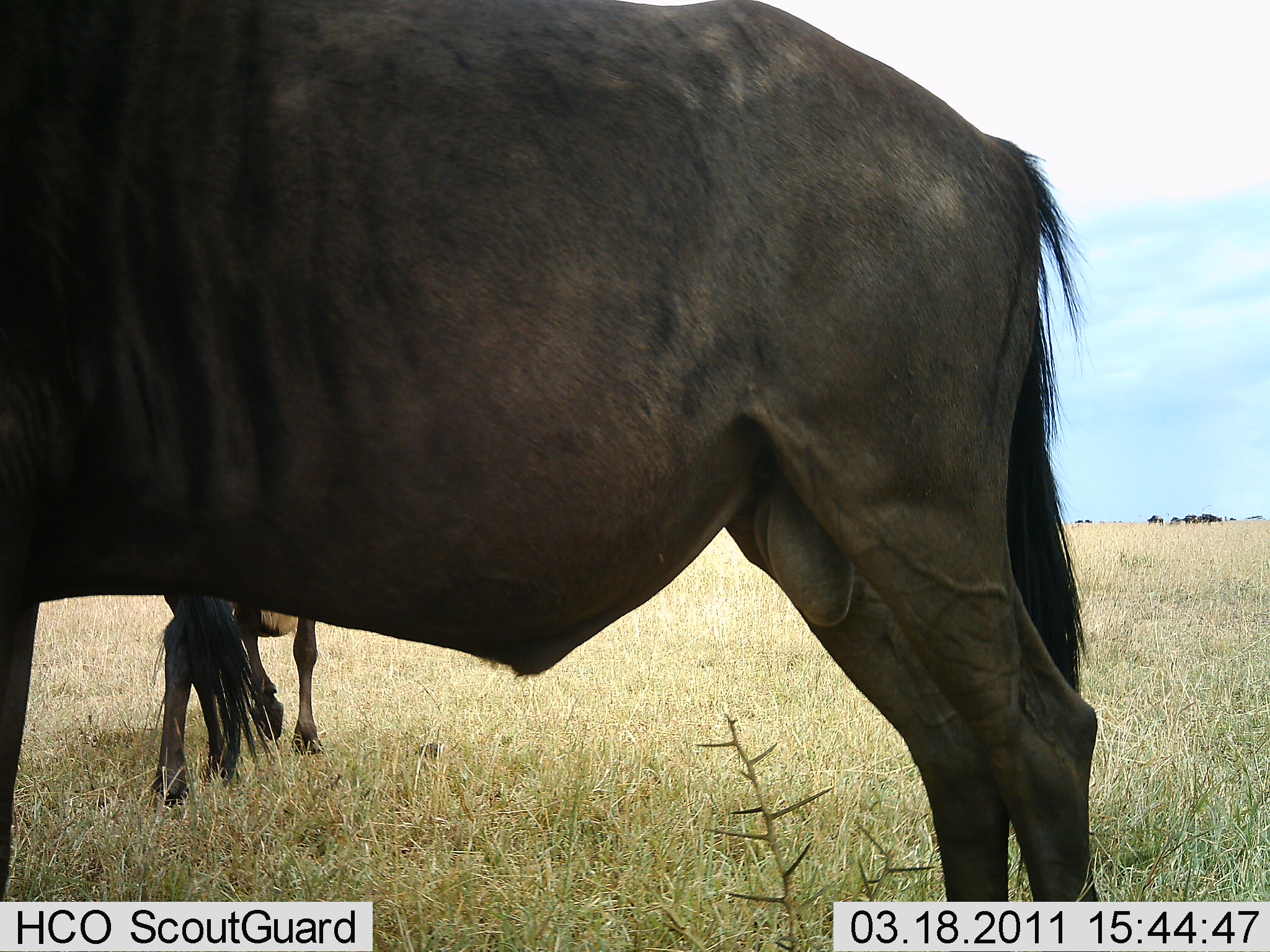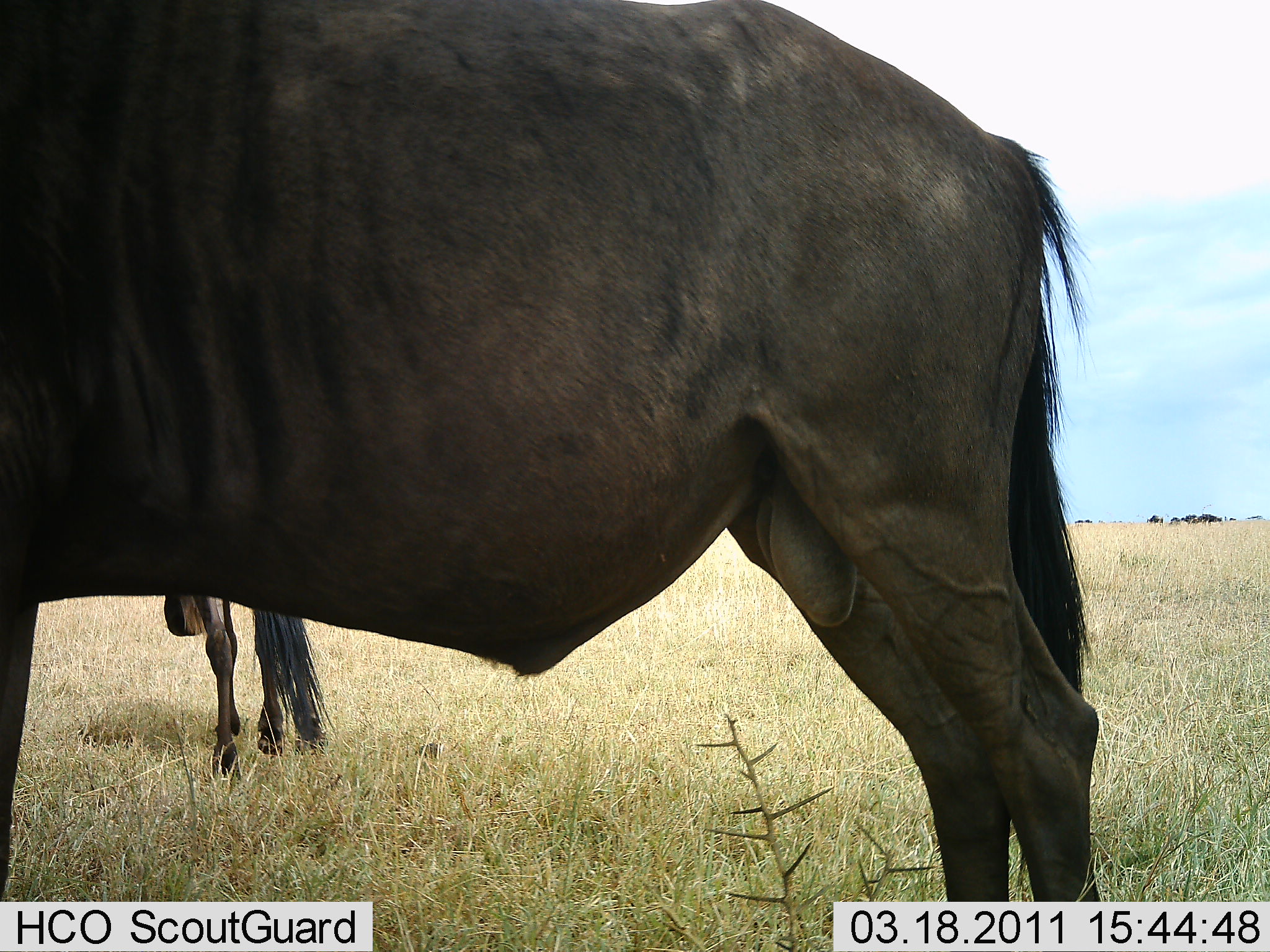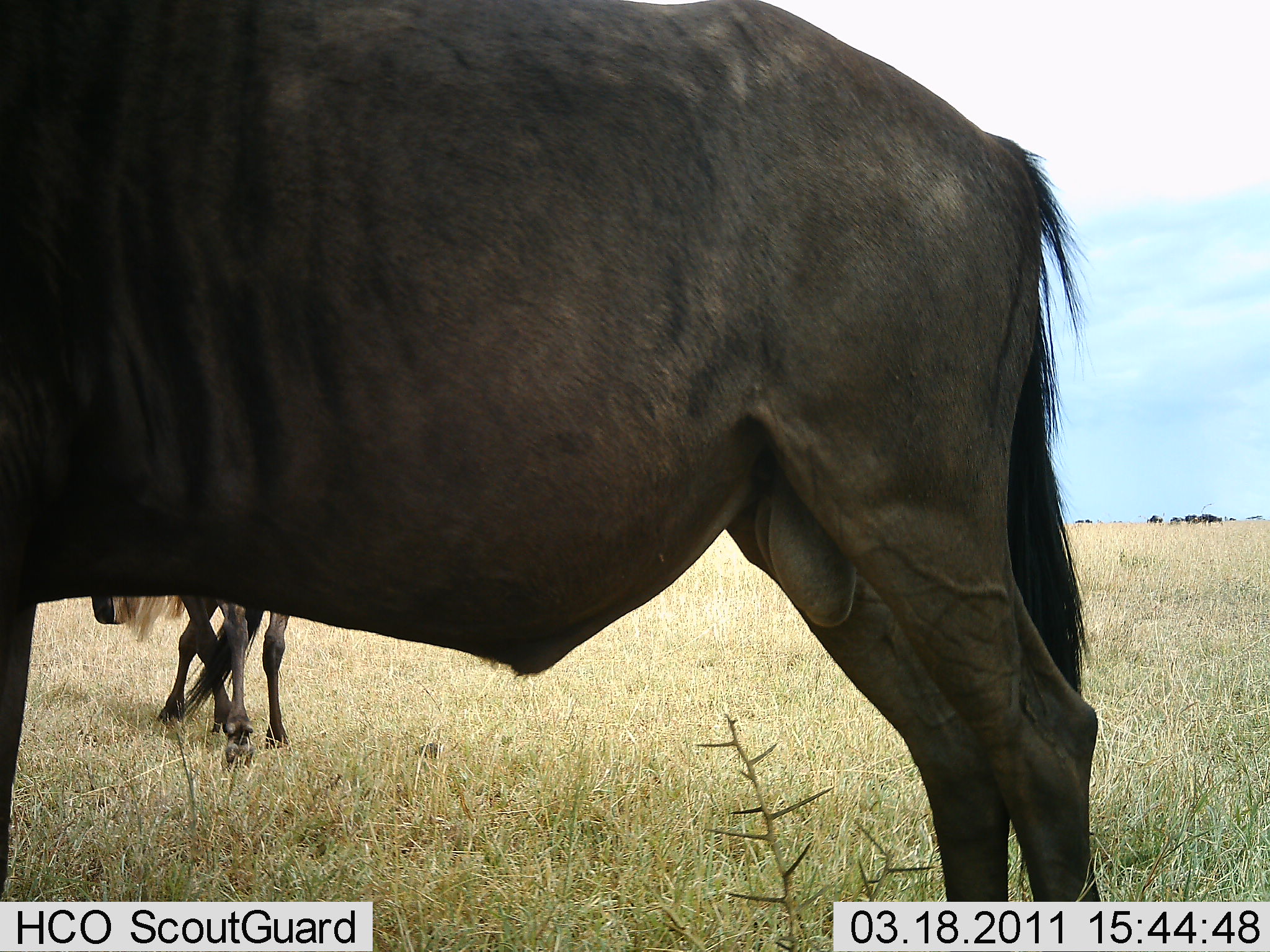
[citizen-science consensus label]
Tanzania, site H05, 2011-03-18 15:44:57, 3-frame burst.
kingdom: Animalia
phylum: Chordata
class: Mammalia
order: Artiodactyla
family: Bovidae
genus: Connochaetes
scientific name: Connochaetes taurinus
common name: blue wildebeest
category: wildebeest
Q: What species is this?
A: Wildebeest (blue wildebeest) (Connochaetes taurinus).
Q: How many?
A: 2.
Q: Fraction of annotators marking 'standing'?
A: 91%.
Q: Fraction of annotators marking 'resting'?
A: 0%.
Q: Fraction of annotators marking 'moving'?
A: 36%.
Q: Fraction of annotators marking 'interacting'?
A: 0%.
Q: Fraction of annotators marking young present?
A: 18%.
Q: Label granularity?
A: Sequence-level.